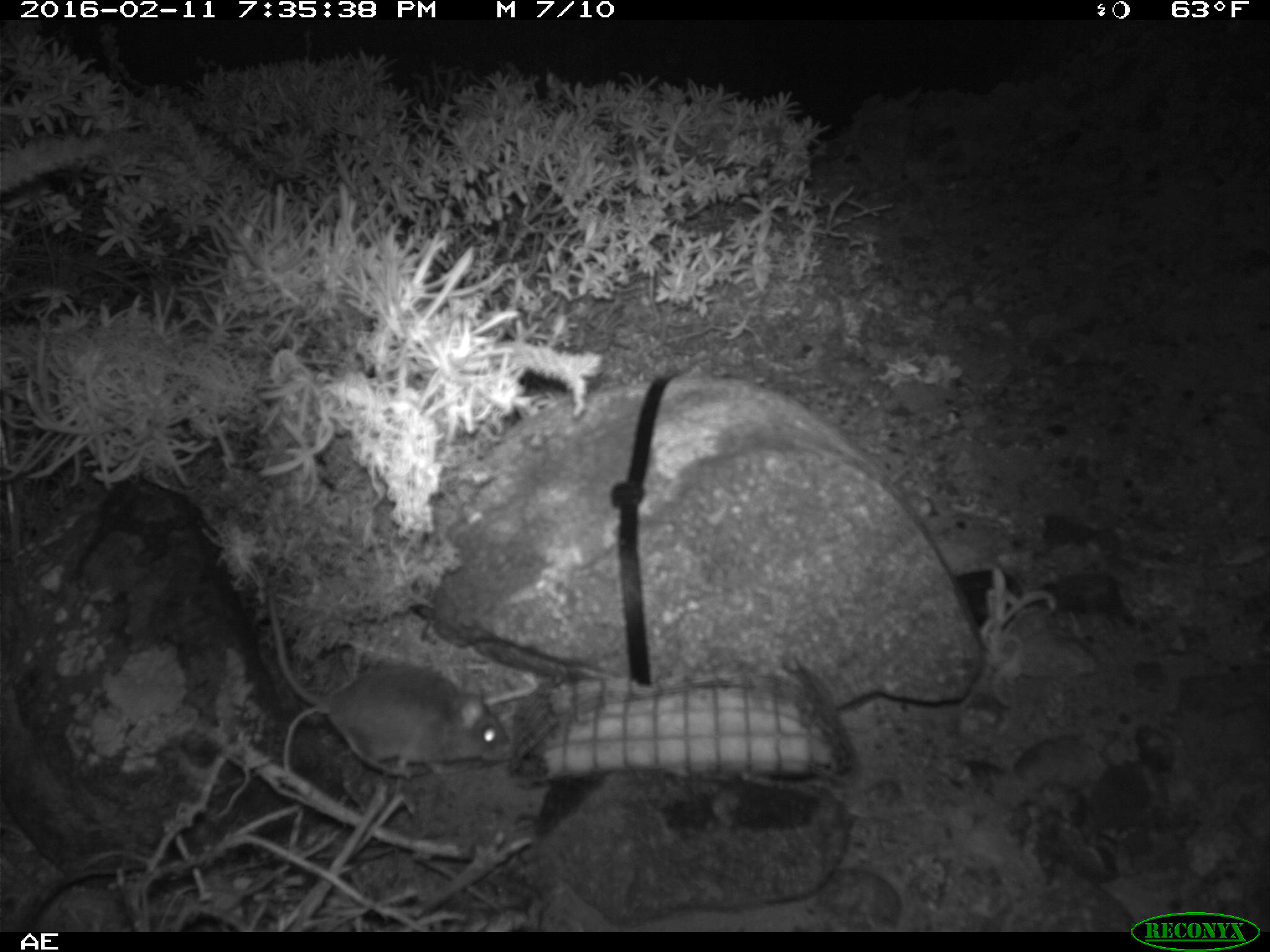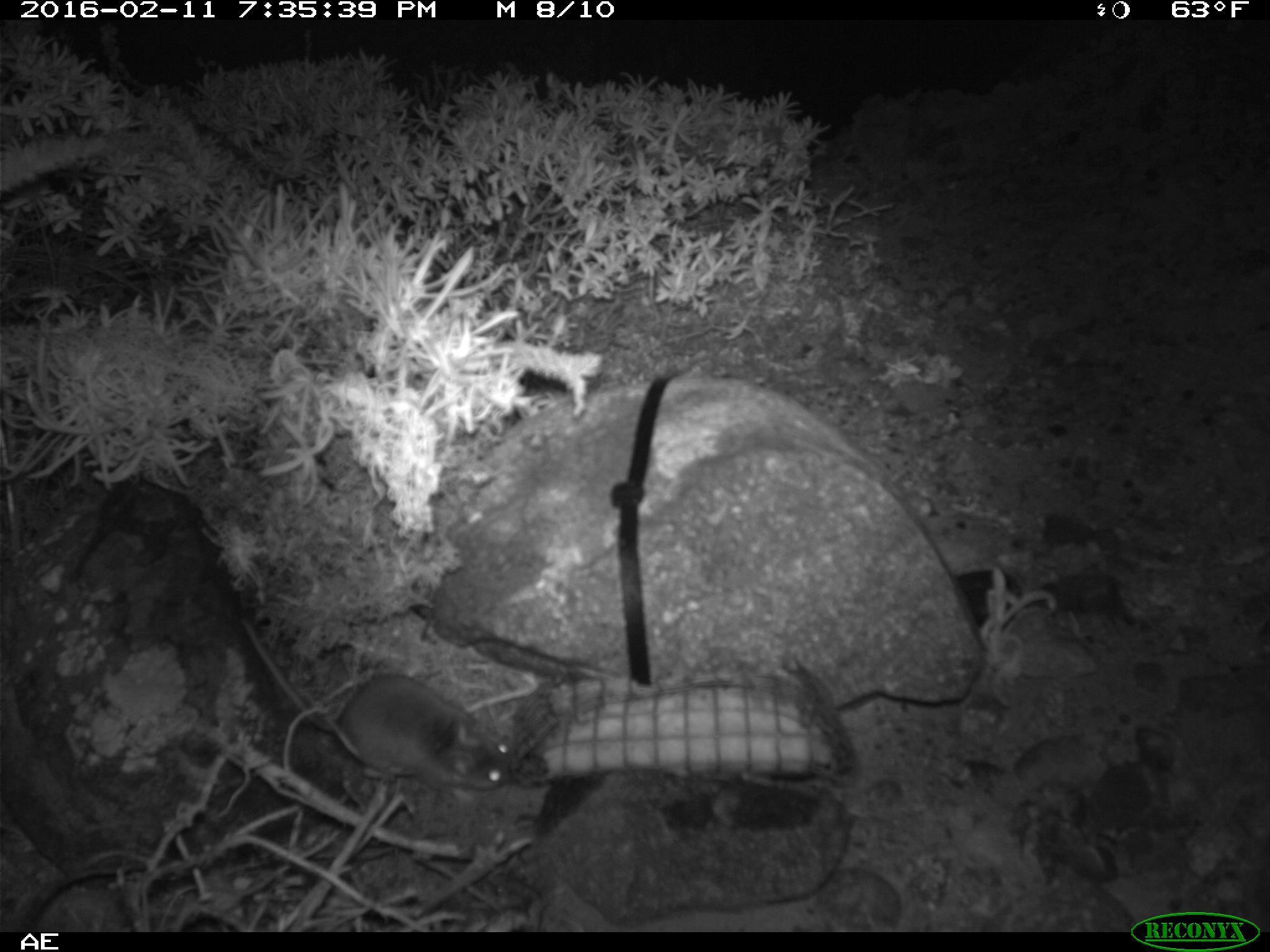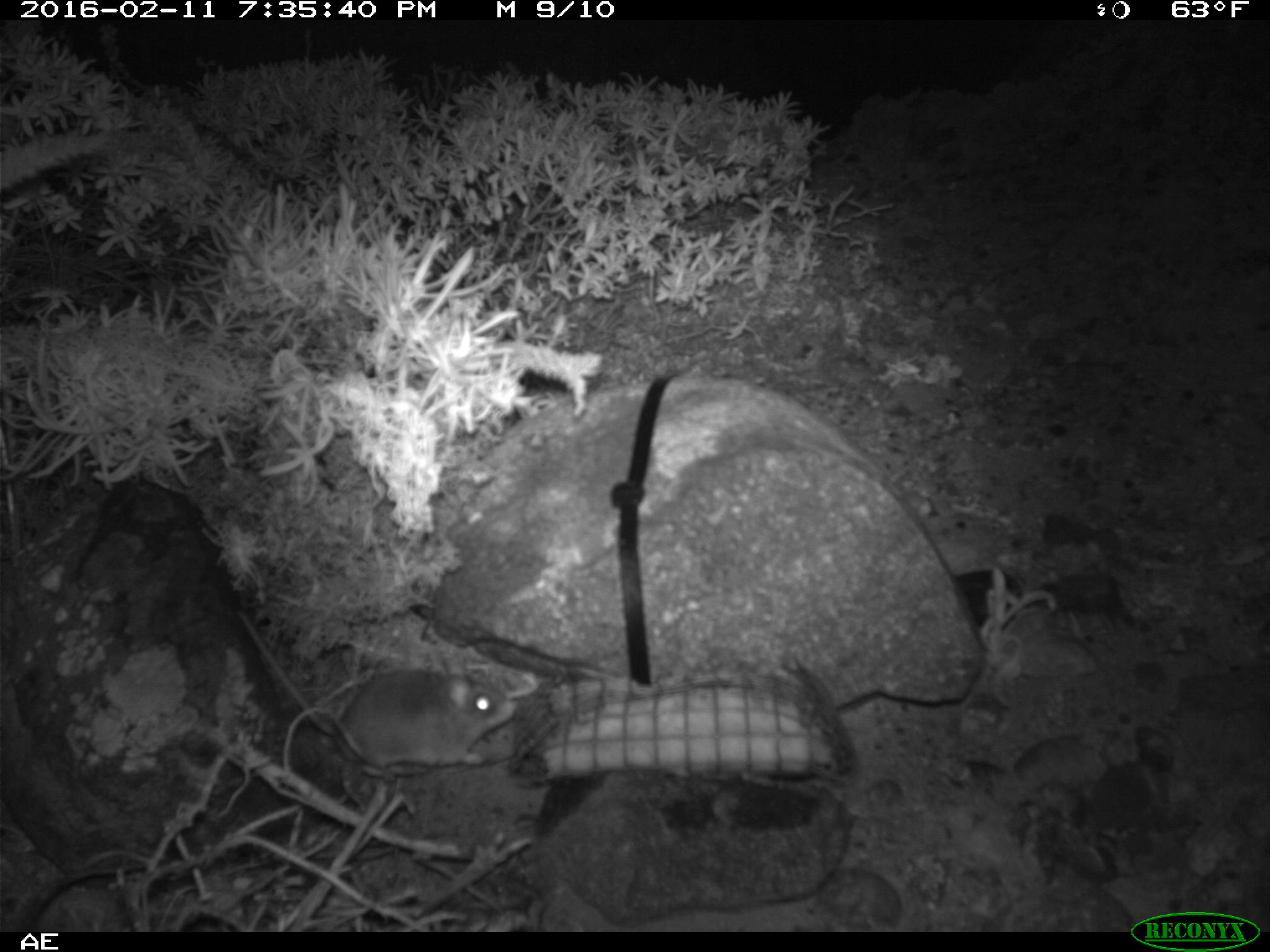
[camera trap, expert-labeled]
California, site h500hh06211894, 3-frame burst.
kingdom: Animalia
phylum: Chordata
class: Mammalia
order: Rodentia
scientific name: Rodentia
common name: rodent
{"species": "rodent (Rodentia)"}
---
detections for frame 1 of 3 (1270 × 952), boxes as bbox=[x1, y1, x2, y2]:
rodent: bbox=[259, 564, 514, 777]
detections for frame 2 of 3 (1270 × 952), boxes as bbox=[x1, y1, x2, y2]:
rodent: bbox=[238, 617, 515, 792]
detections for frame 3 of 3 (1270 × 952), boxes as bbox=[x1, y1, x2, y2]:
rodent: bbox=[236, 610, 517, 775]